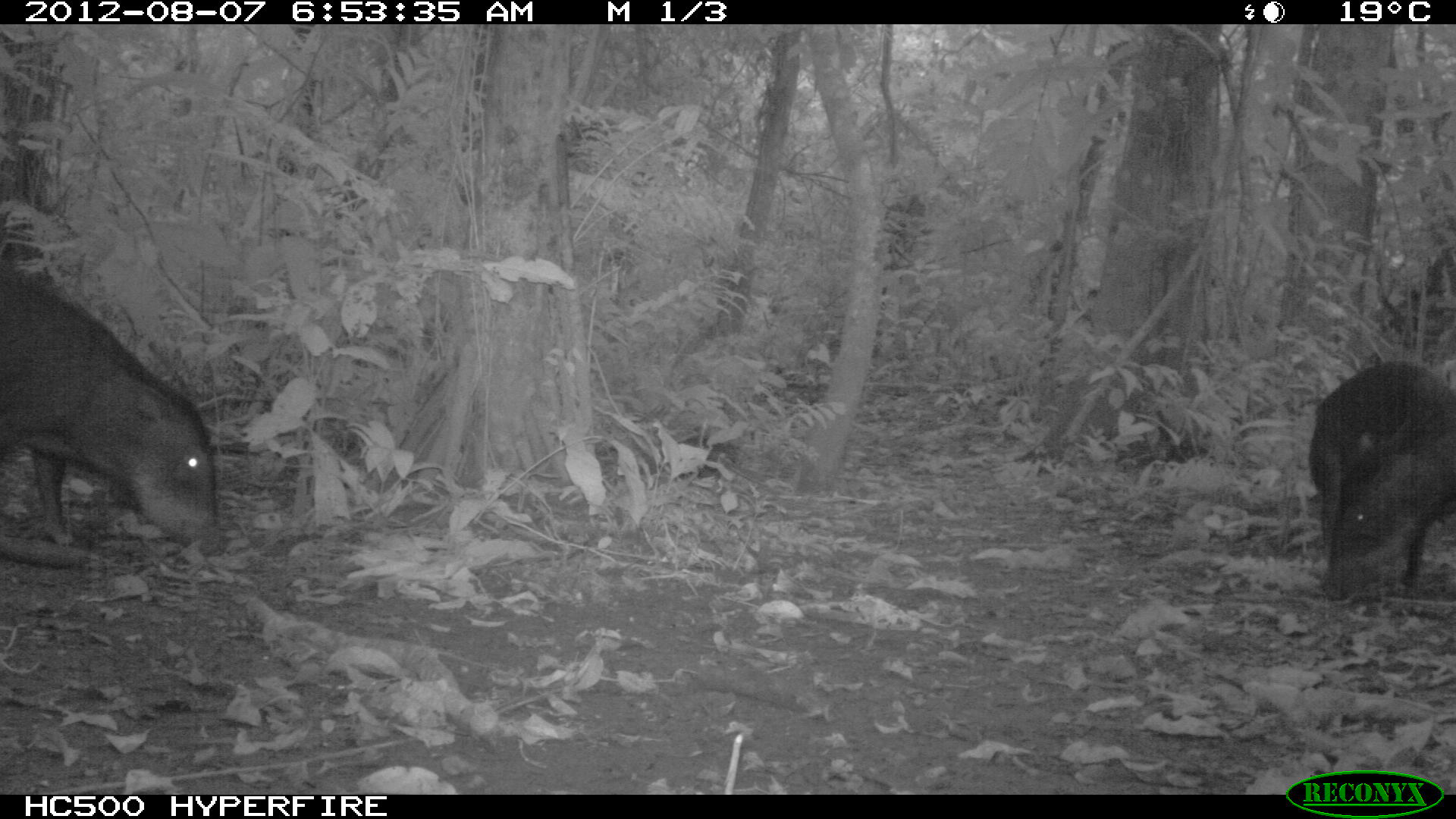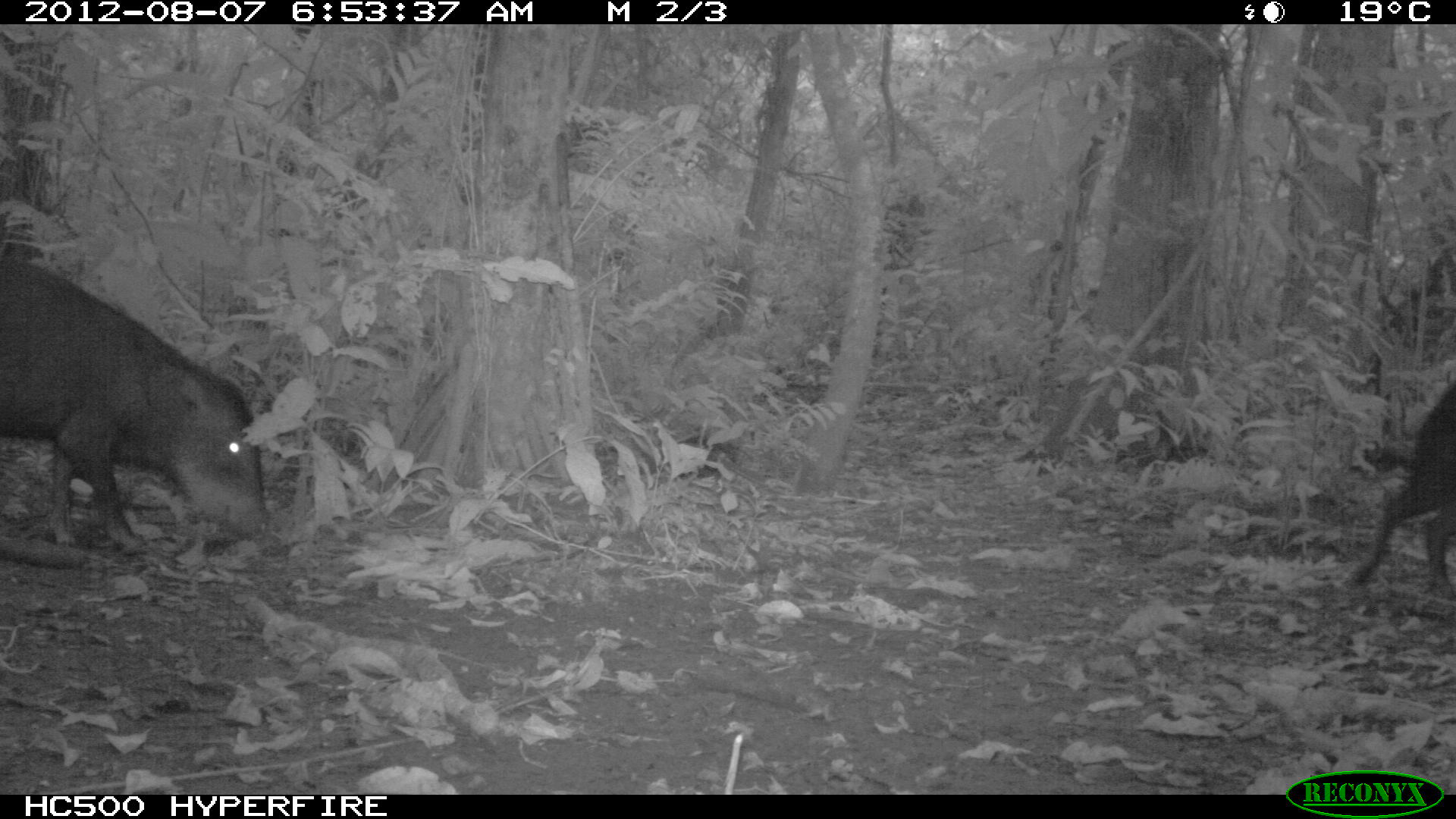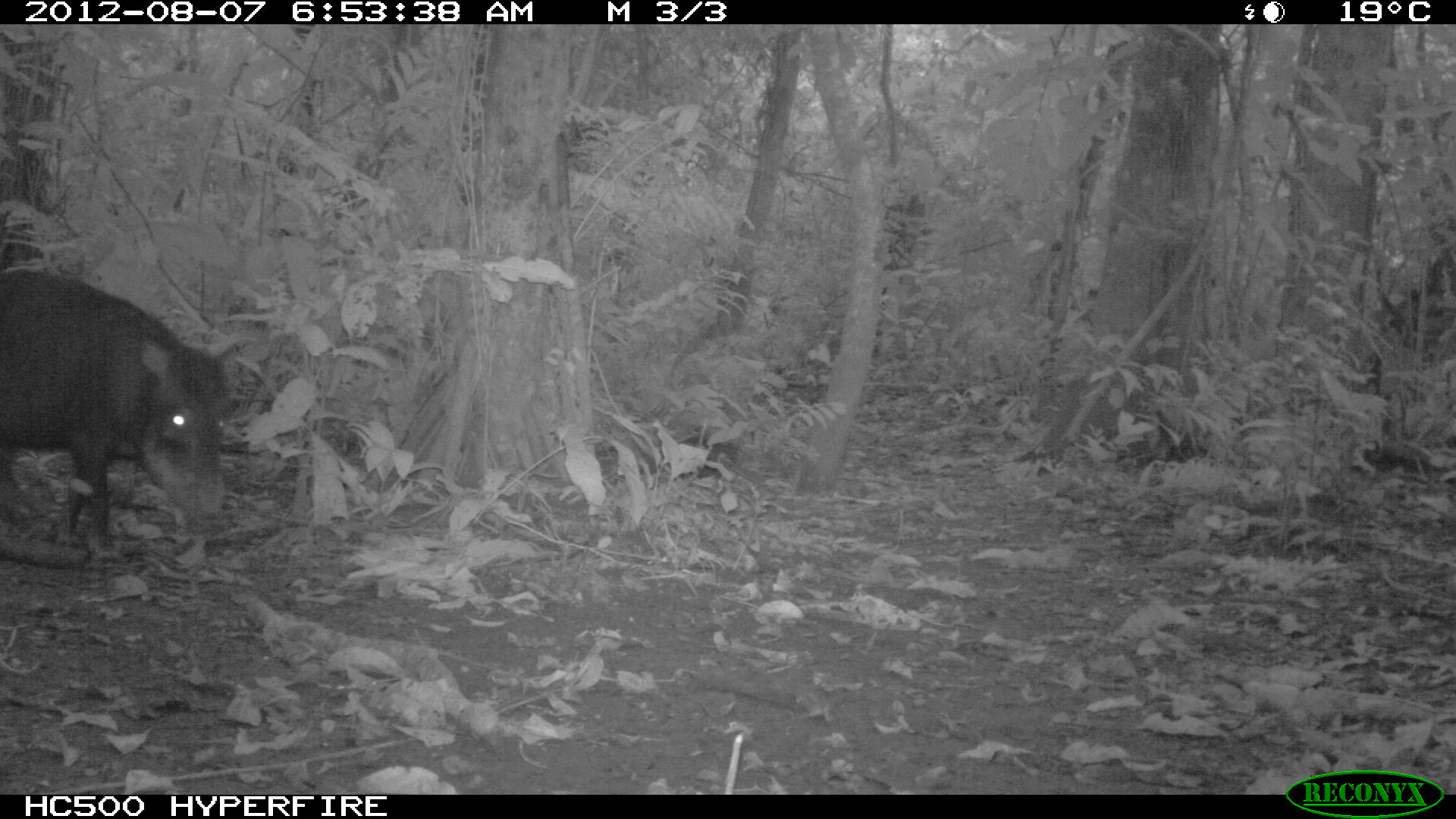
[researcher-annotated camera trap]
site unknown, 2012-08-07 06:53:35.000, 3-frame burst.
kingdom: Animalia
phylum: Chordata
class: Mammalia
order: Artiodactyla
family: Tayassuidae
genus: Tayassu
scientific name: Tayassu pecari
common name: white-lipped peccary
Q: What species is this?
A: Tayassu pecari (white-lipped peccary).